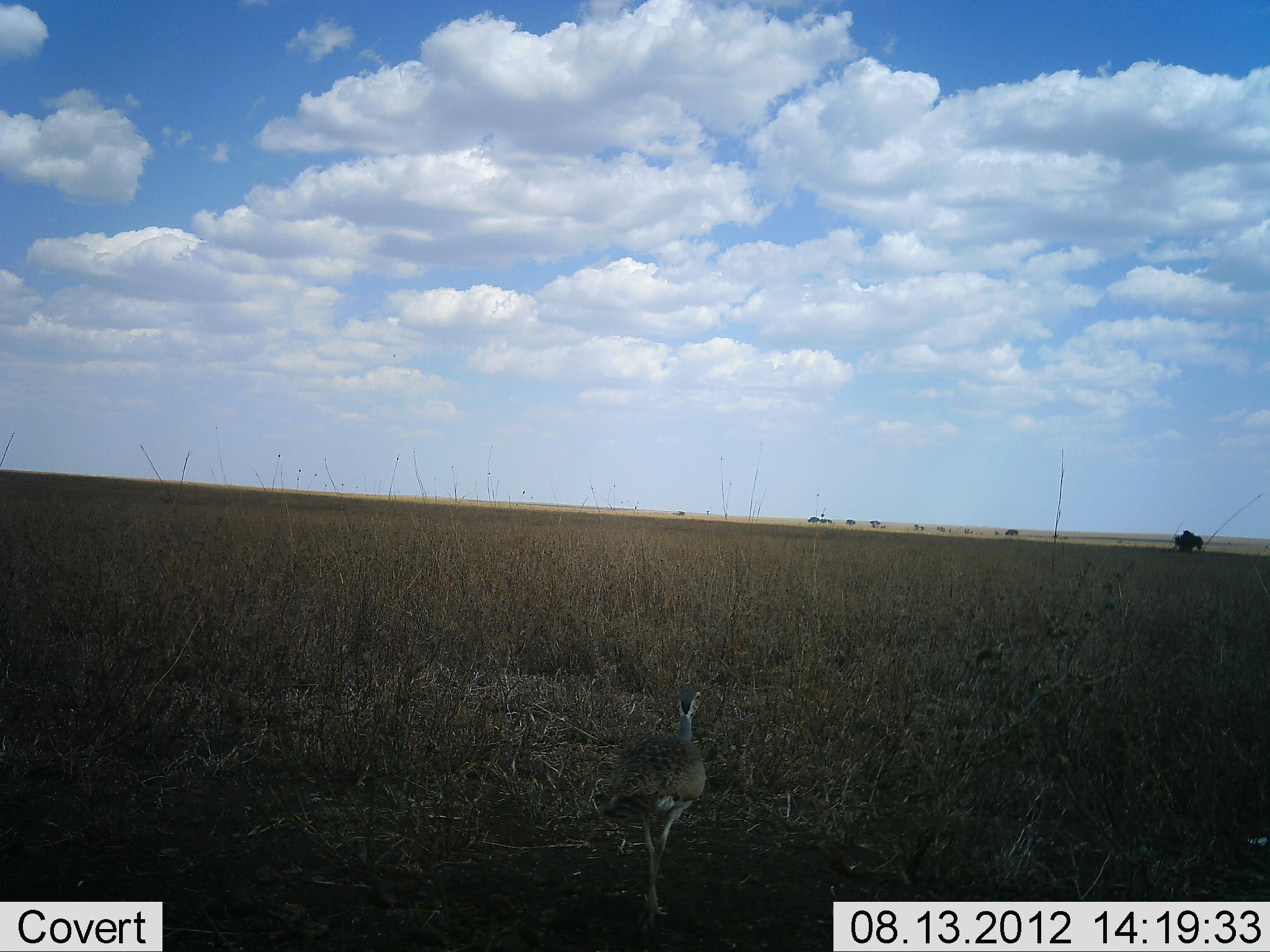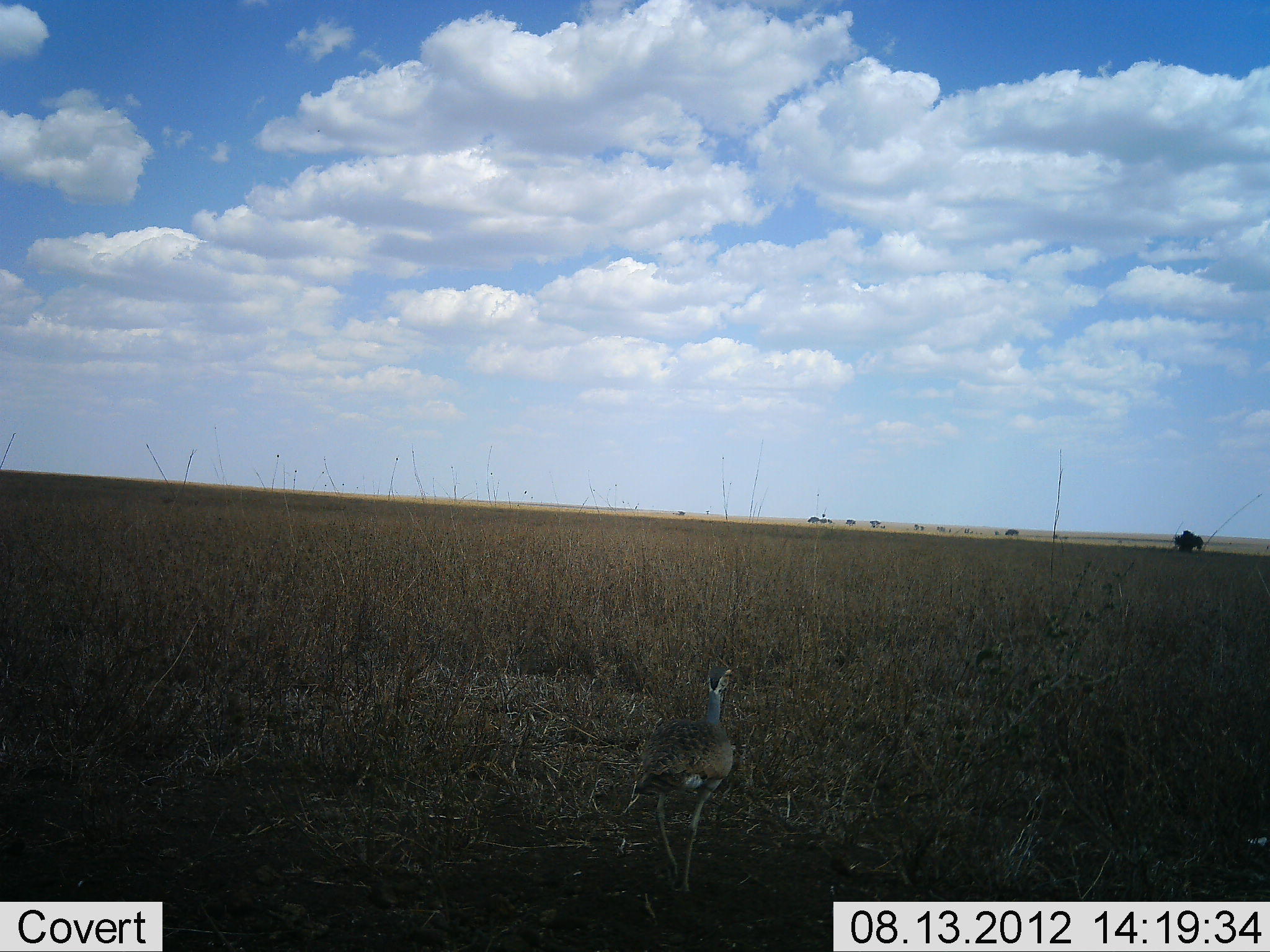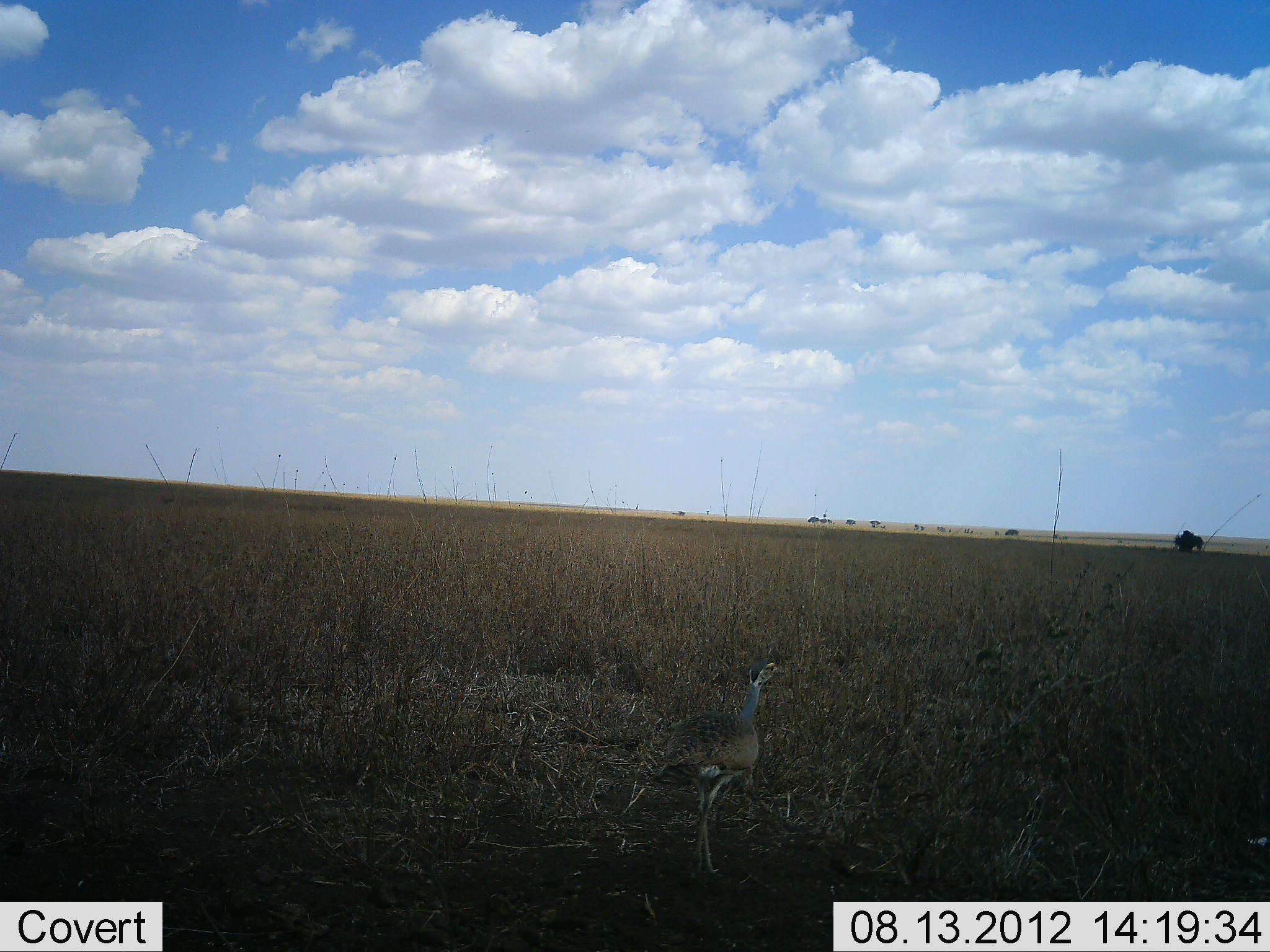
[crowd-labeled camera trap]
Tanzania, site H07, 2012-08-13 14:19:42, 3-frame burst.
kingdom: Animalia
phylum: Chordata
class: Aves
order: Otidiformes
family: Otididae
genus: Ardeotis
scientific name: Ardeotis kori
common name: kori bustard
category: koribustard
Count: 1.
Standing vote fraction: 10%.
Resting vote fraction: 0%.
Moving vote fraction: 90%.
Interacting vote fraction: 0%.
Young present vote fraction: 0%.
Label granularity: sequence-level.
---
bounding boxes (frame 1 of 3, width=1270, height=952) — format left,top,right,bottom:
animal: 585,681,707,920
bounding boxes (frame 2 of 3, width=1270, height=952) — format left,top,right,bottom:
animal: 626,661,736,905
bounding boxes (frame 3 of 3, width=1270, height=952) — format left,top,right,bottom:
animal: 646,657,781,882